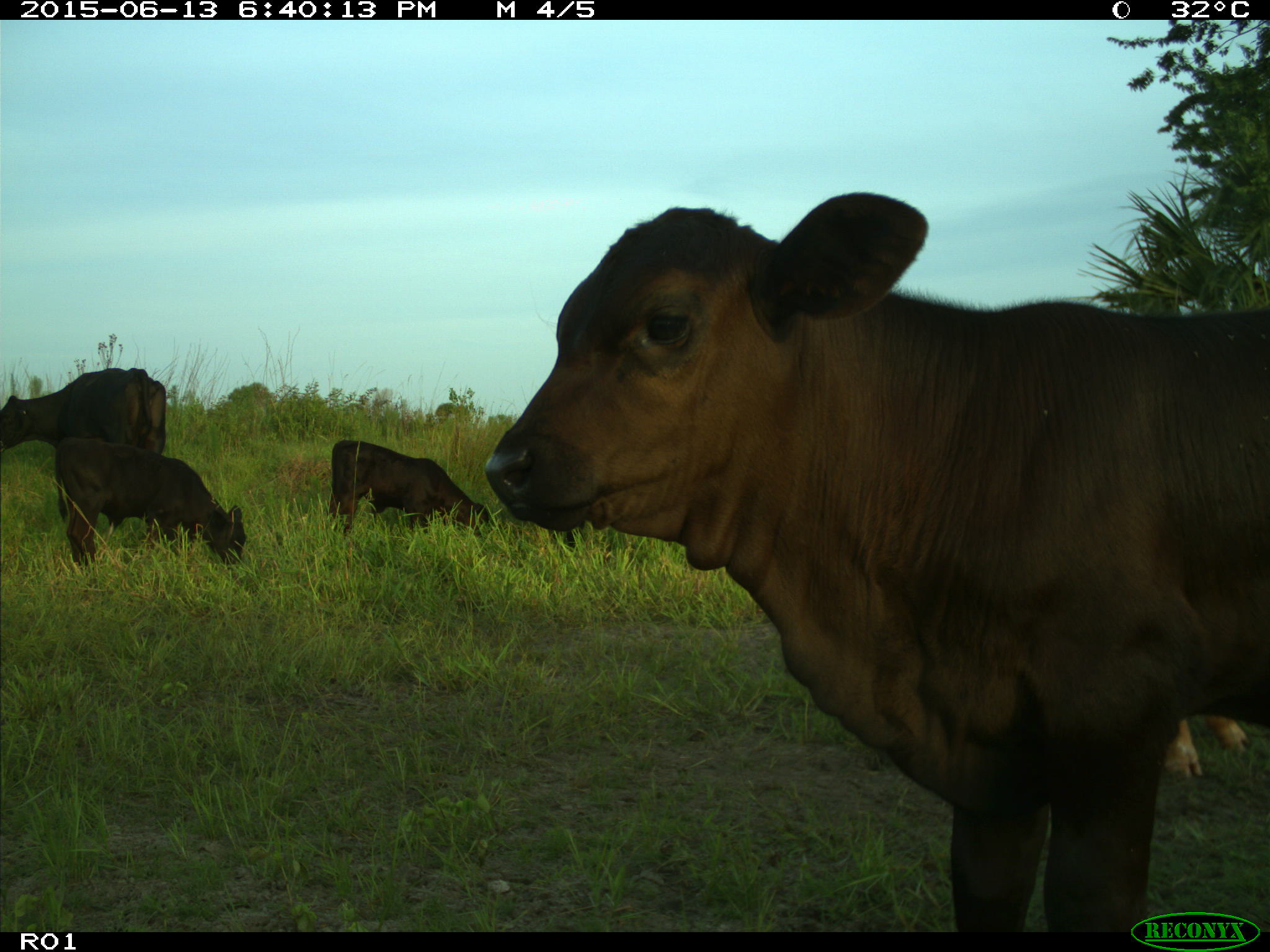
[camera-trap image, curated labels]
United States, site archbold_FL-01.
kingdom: Animalia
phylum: Chordata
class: Mammalia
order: Artiodactyla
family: Bovidae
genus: Bos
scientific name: Bos taurus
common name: domestic cow